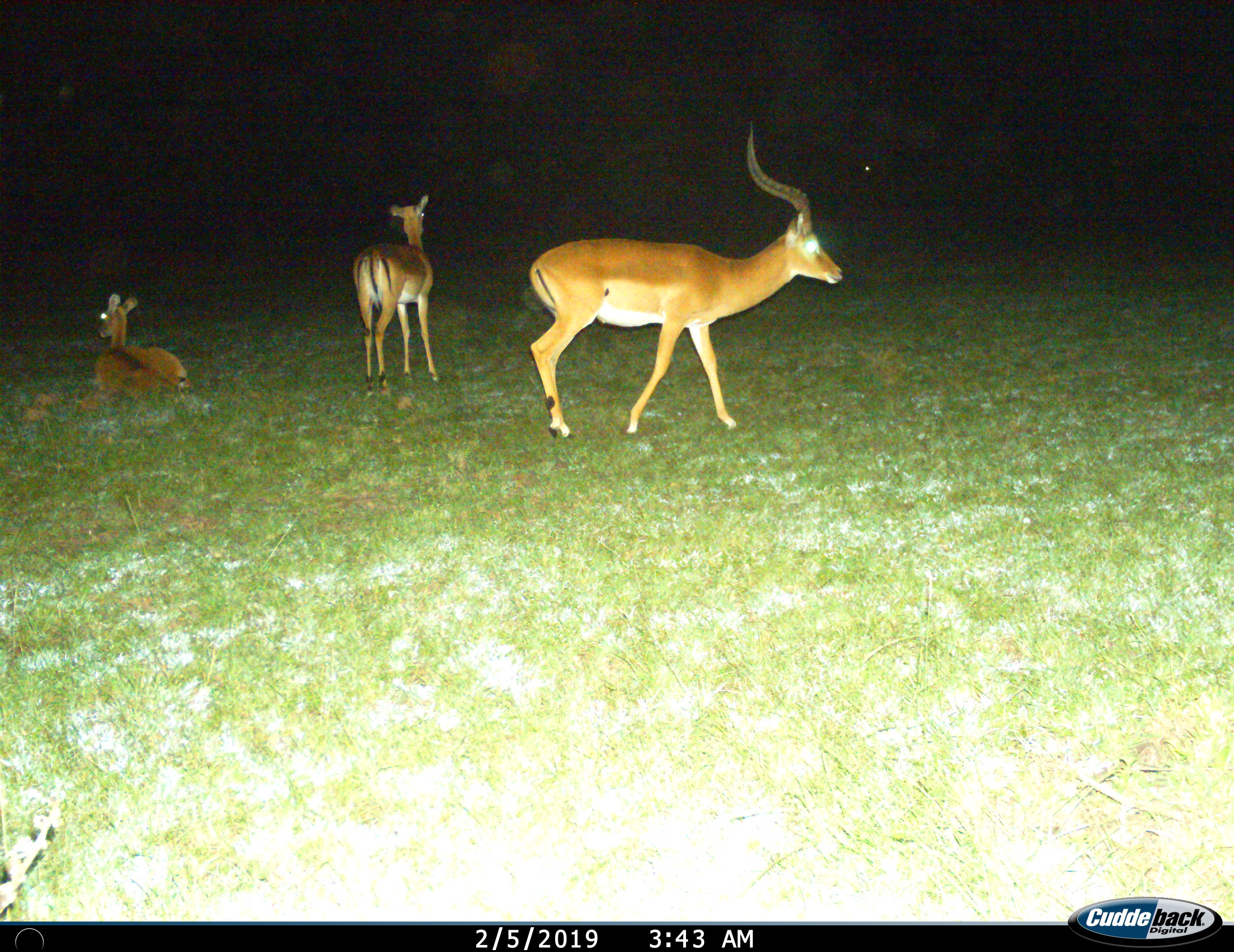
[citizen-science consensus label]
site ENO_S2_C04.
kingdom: Animalia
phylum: Chordata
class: Mammalia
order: Artiodactyla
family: Bovidae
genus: Aepyceros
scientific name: Aepyceros melampus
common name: impala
Impala (Aepyceros melampus), count 3. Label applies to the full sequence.